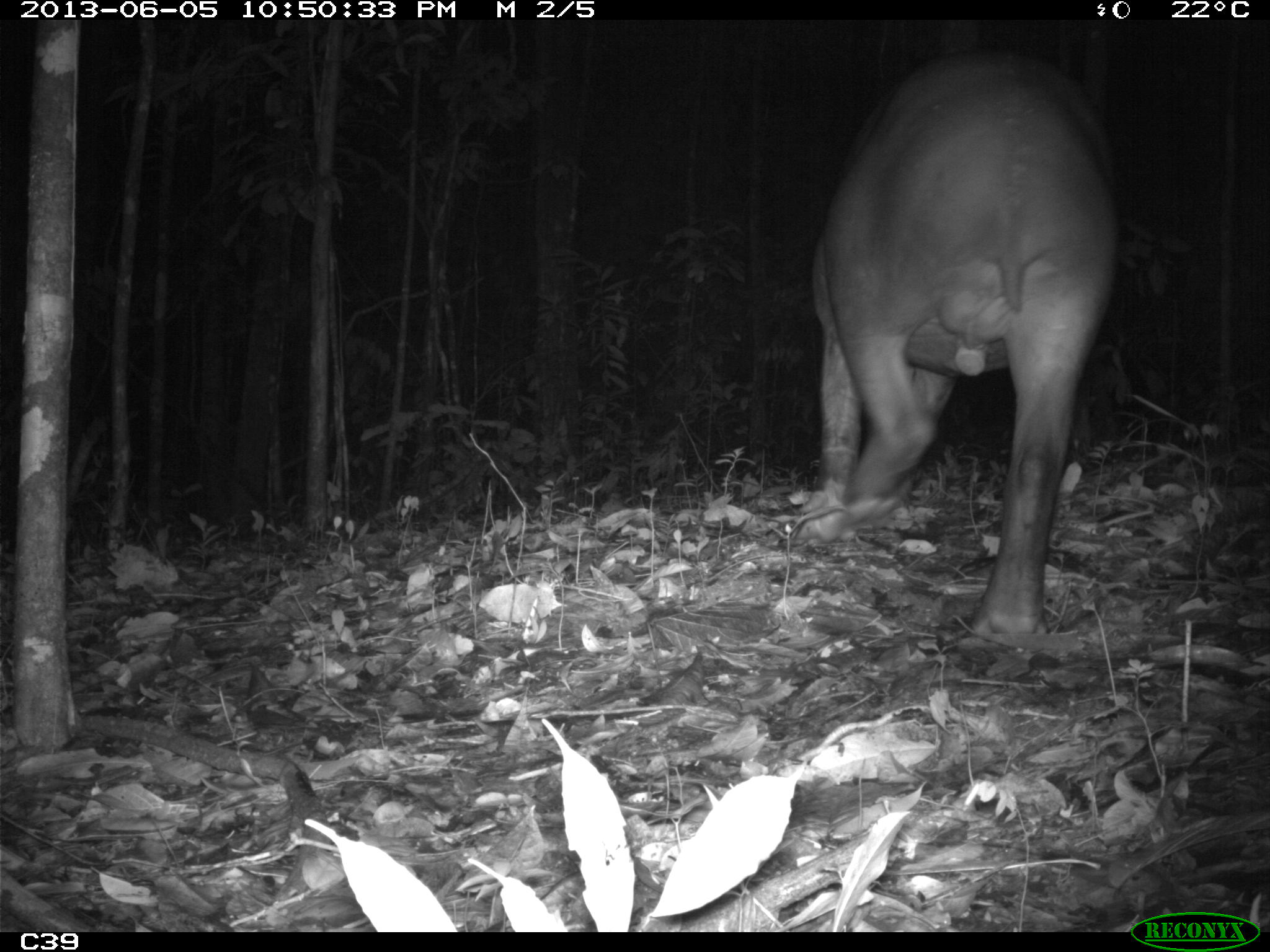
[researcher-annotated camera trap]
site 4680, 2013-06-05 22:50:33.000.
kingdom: Animalia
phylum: Chordata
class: Mammalia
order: Perissodactyla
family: Tapiridae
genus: Tapirus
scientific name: Tapirus terrestris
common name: south american tapir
Tapirus terrestris (south american tapir), count 1, age adult, sex male.